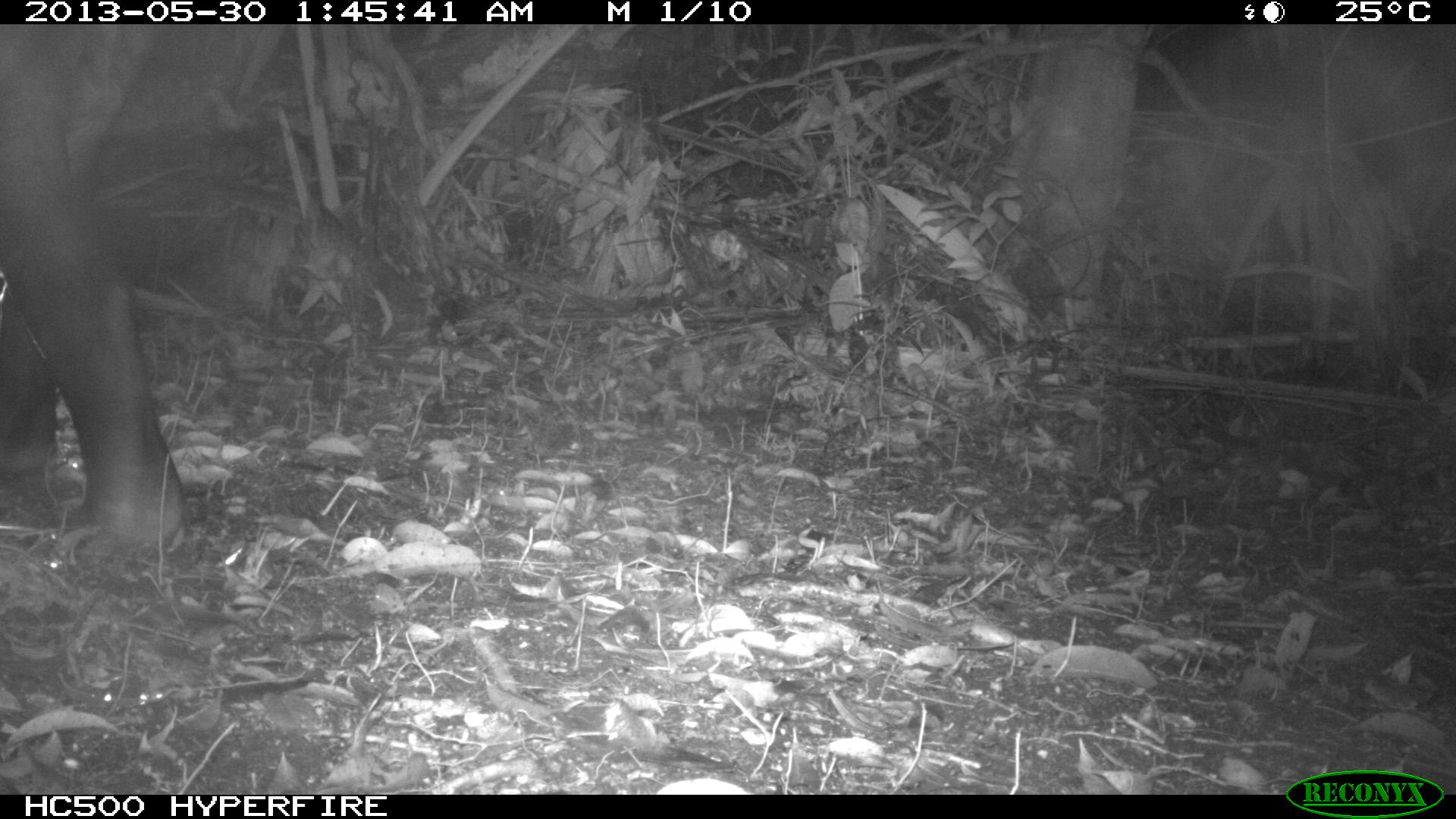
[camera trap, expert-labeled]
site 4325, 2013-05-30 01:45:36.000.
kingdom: Animalia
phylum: Chordata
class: Mammalia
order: Perissodactyla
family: Tapiridae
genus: Tapirus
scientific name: Tapirus bairdii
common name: baird's tapir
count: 1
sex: male